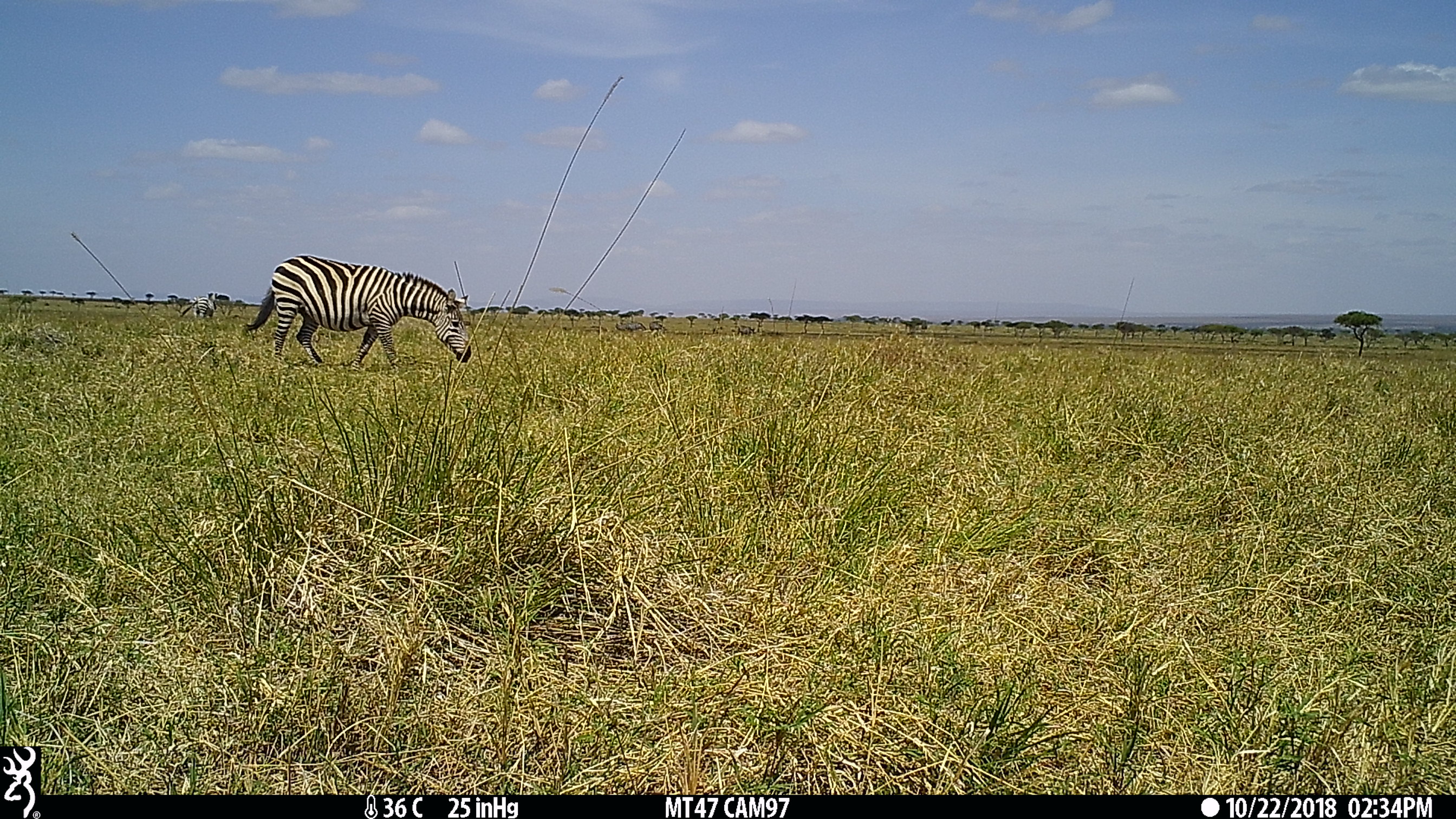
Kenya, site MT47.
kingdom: Animalia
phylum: Chordata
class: Mammalia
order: Perissodactyla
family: Equidae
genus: Equus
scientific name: Equus quagga burchellii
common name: burchell's zebra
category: zebra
Zebra (burchell's zebra) (Equus quagga burchellii).